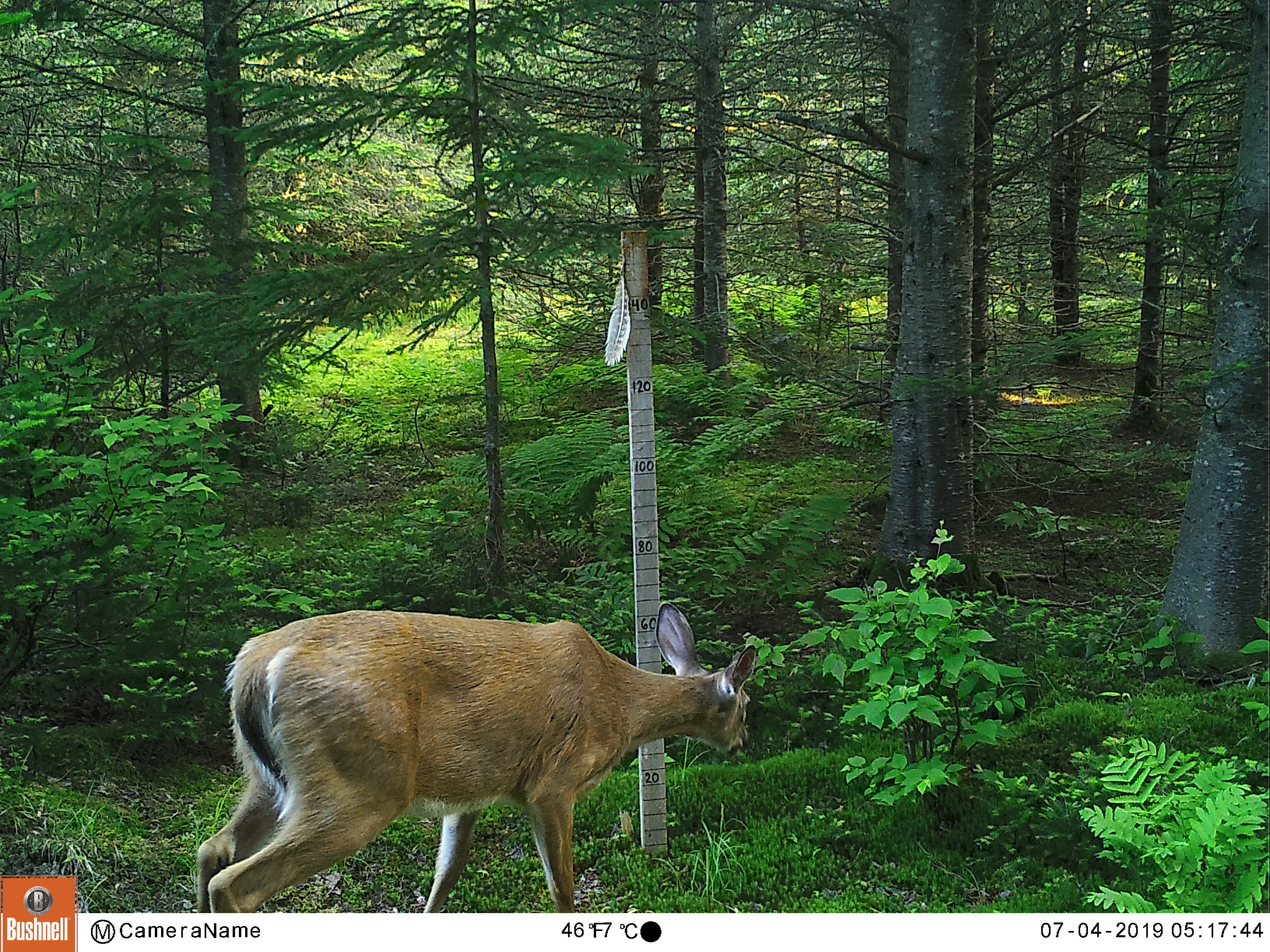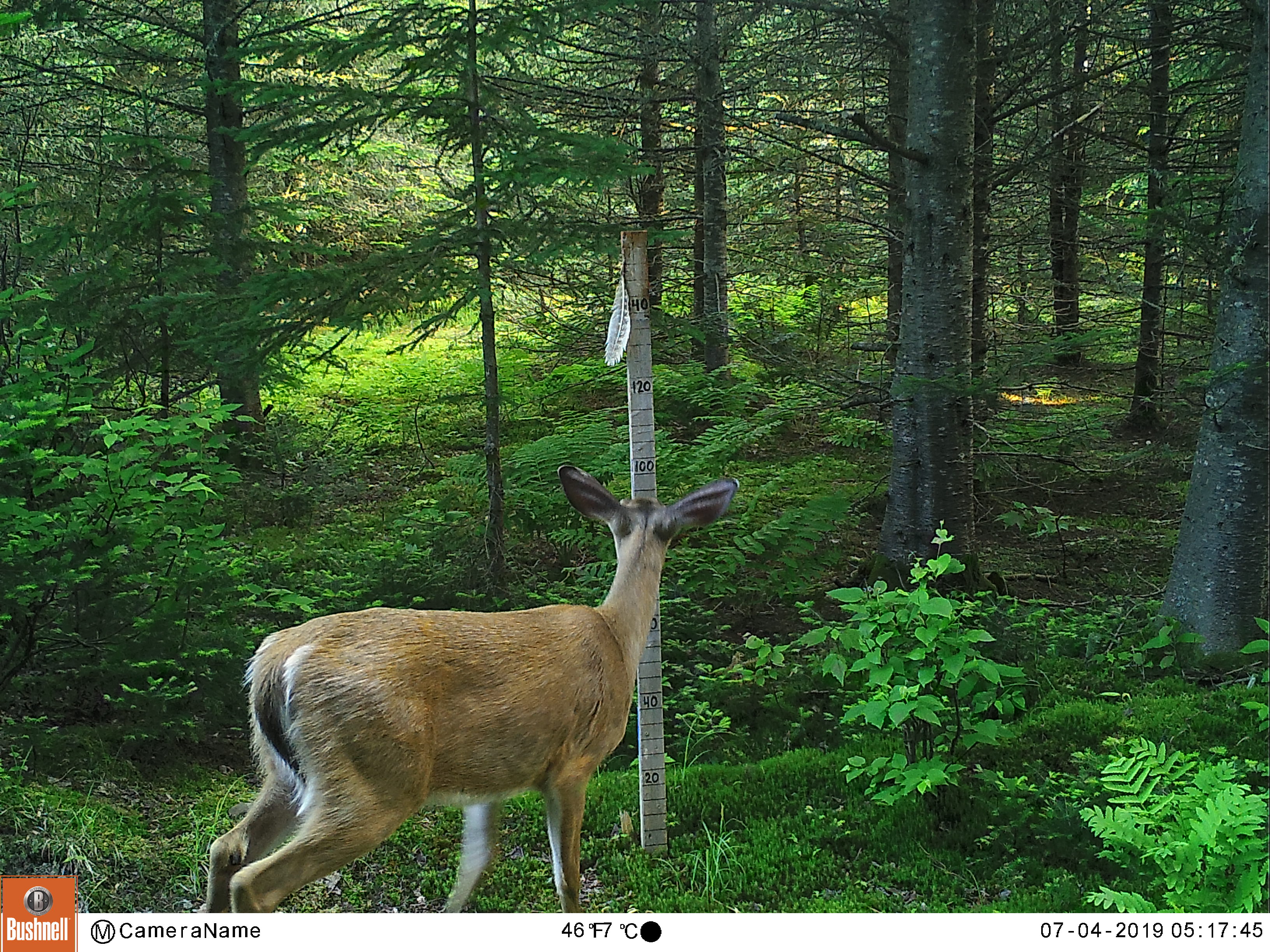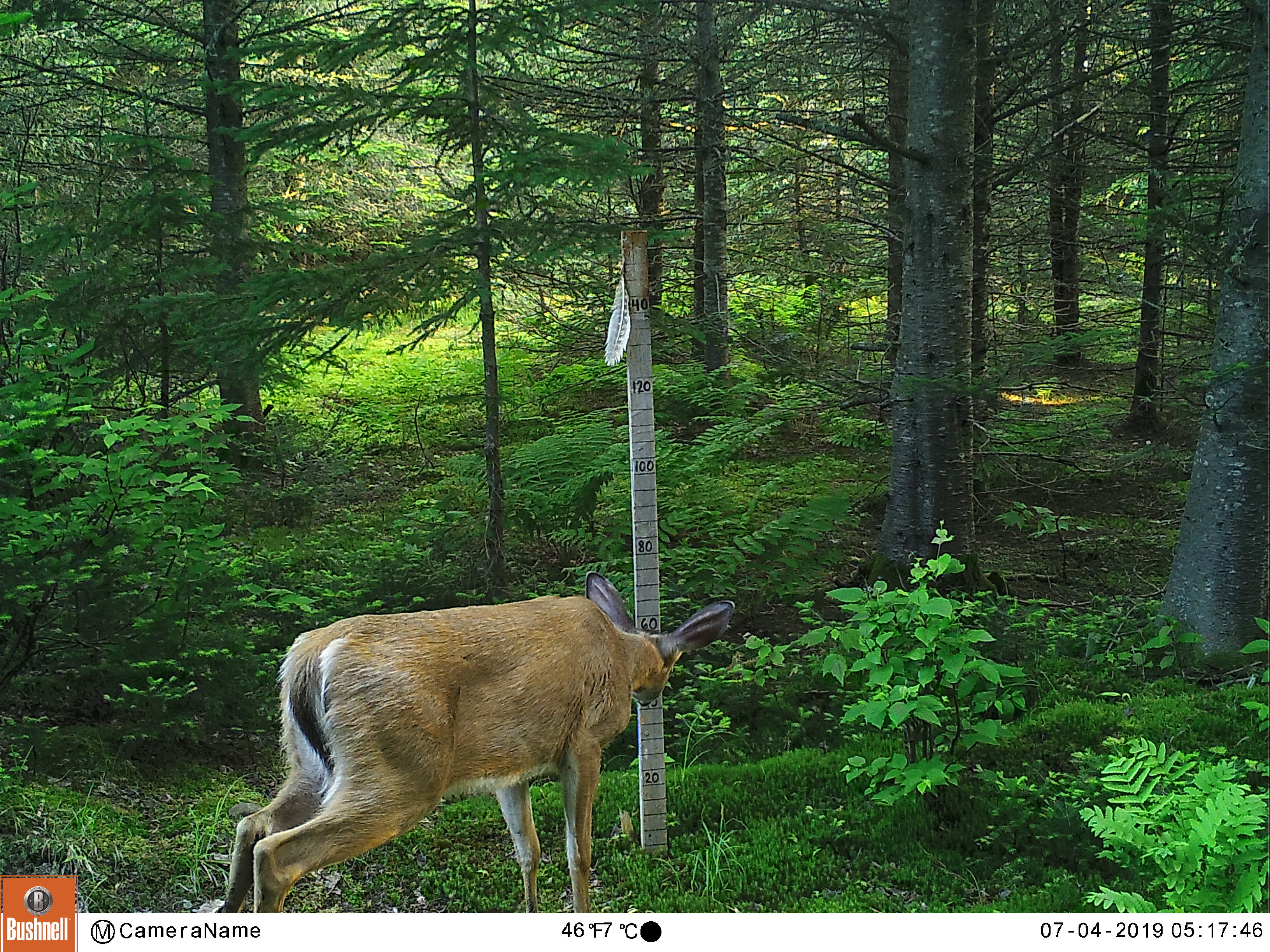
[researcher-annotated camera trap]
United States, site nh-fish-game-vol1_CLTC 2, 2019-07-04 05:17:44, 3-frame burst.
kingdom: Animalia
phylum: Chordata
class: Mammalia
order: Artiodactyla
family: Cervidae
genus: Odocoileus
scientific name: Odocoileus virginianus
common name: white-tailed deer